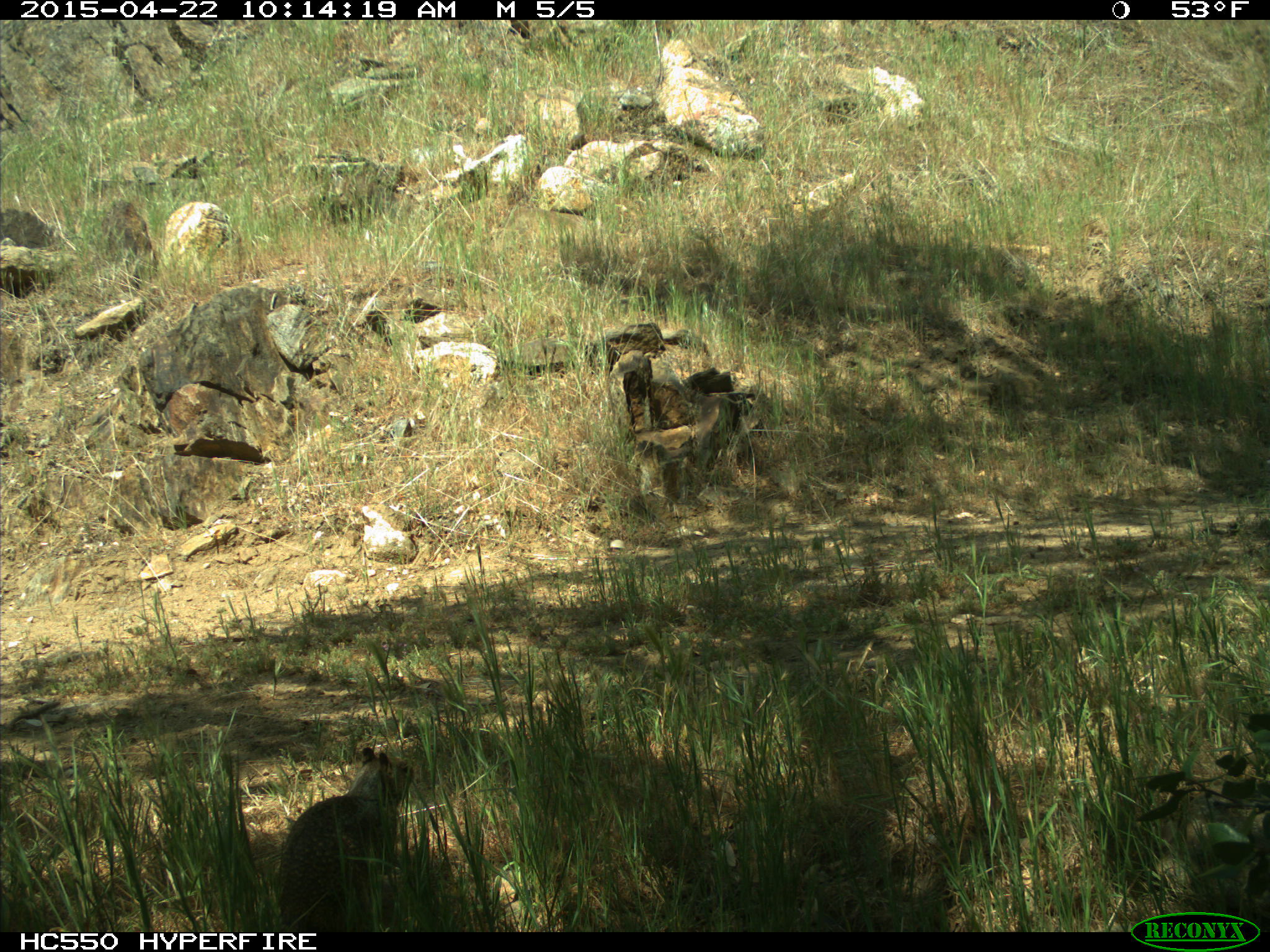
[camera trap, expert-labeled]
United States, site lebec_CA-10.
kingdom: Animalia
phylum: Chordata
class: Mammalia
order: Rodentia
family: Sciuridae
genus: Otospermophilus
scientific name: Otospermophilus beecheyi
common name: california ground squirrel